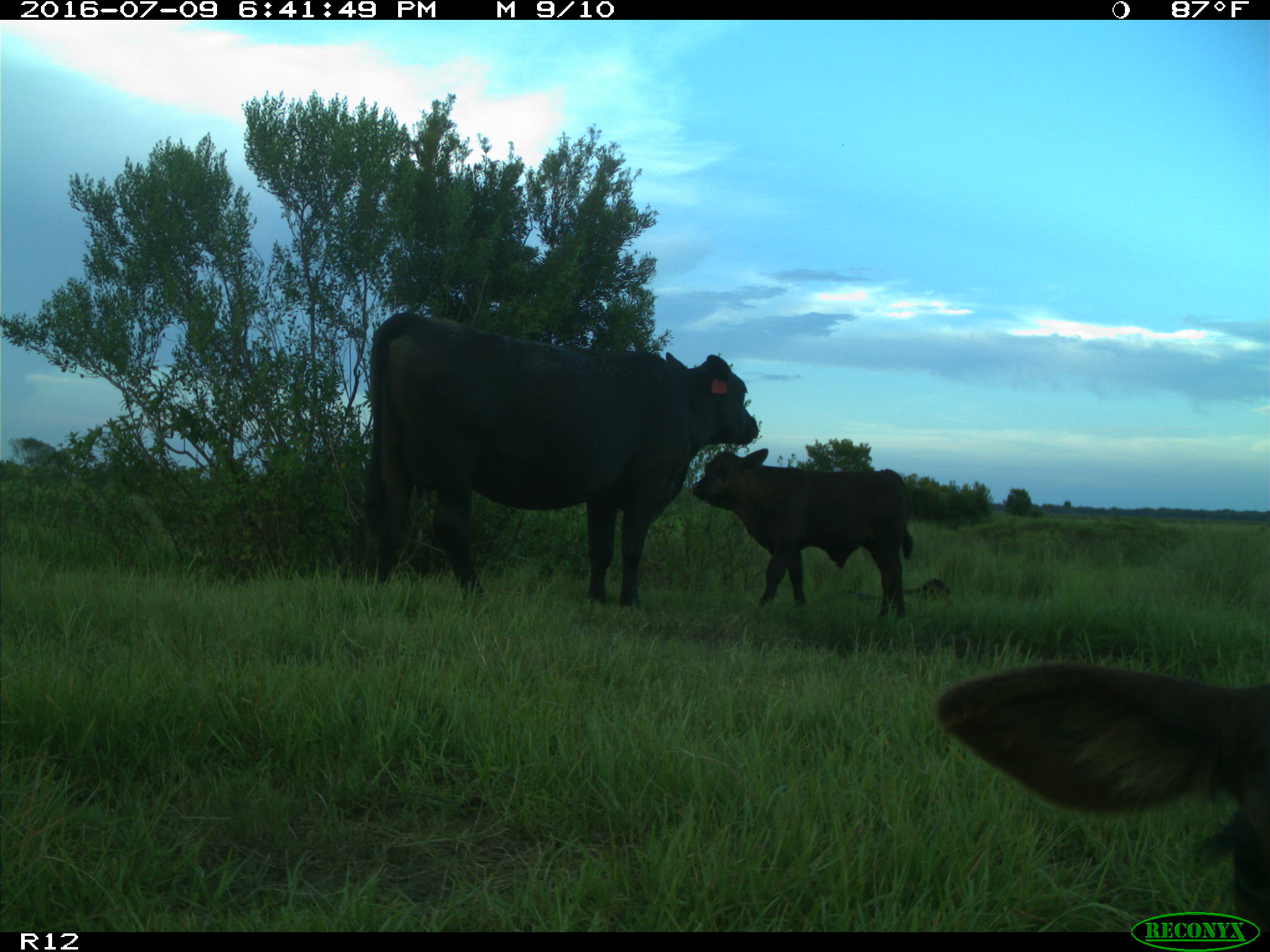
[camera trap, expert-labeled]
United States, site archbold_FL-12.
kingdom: Animalia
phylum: Chordata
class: Mammalia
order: Artiodactyla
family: Bovidae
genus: Bos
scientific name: Bos taurus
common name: domestic cow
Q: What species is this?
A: Bos taurus (domestic cow).